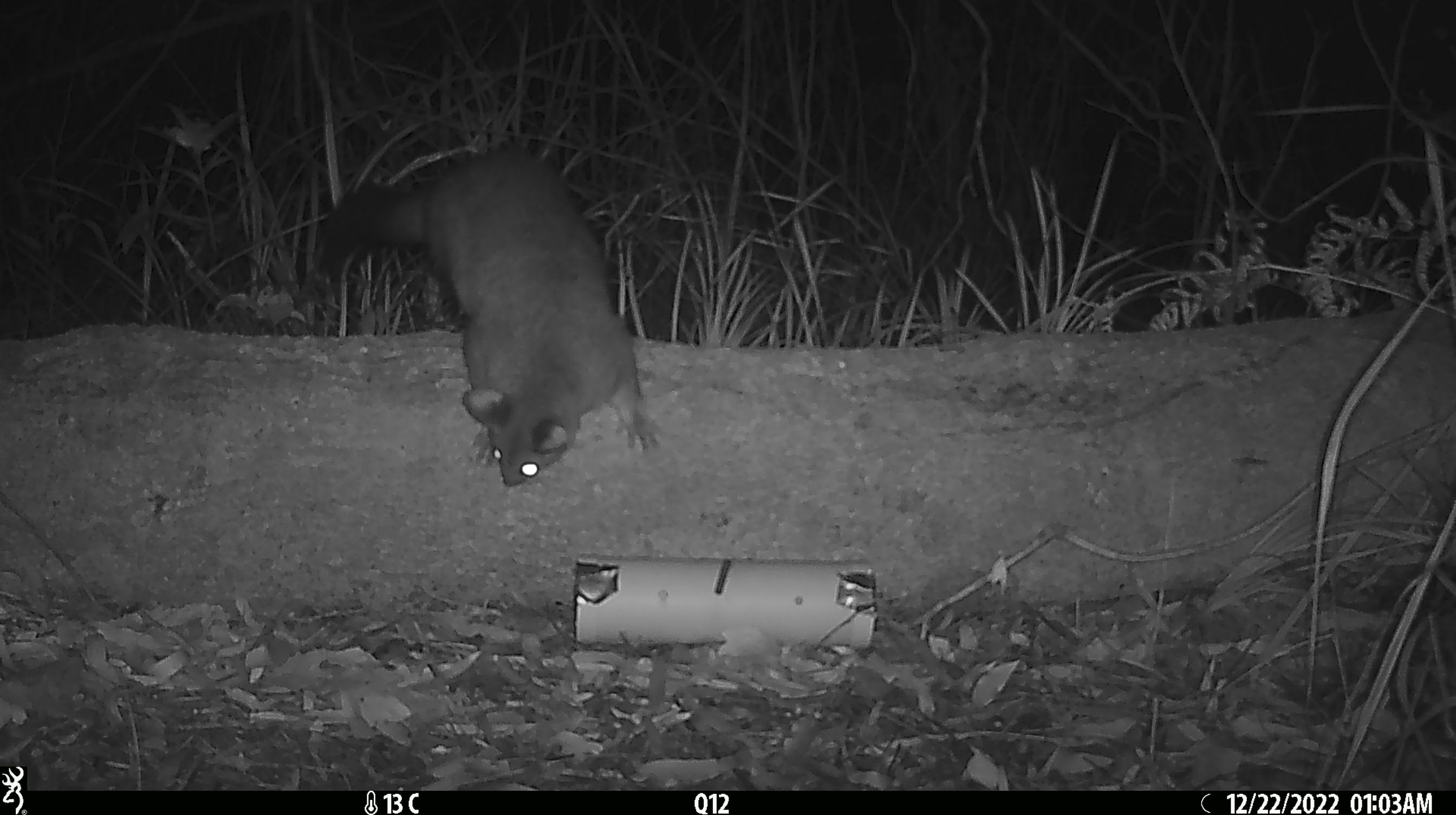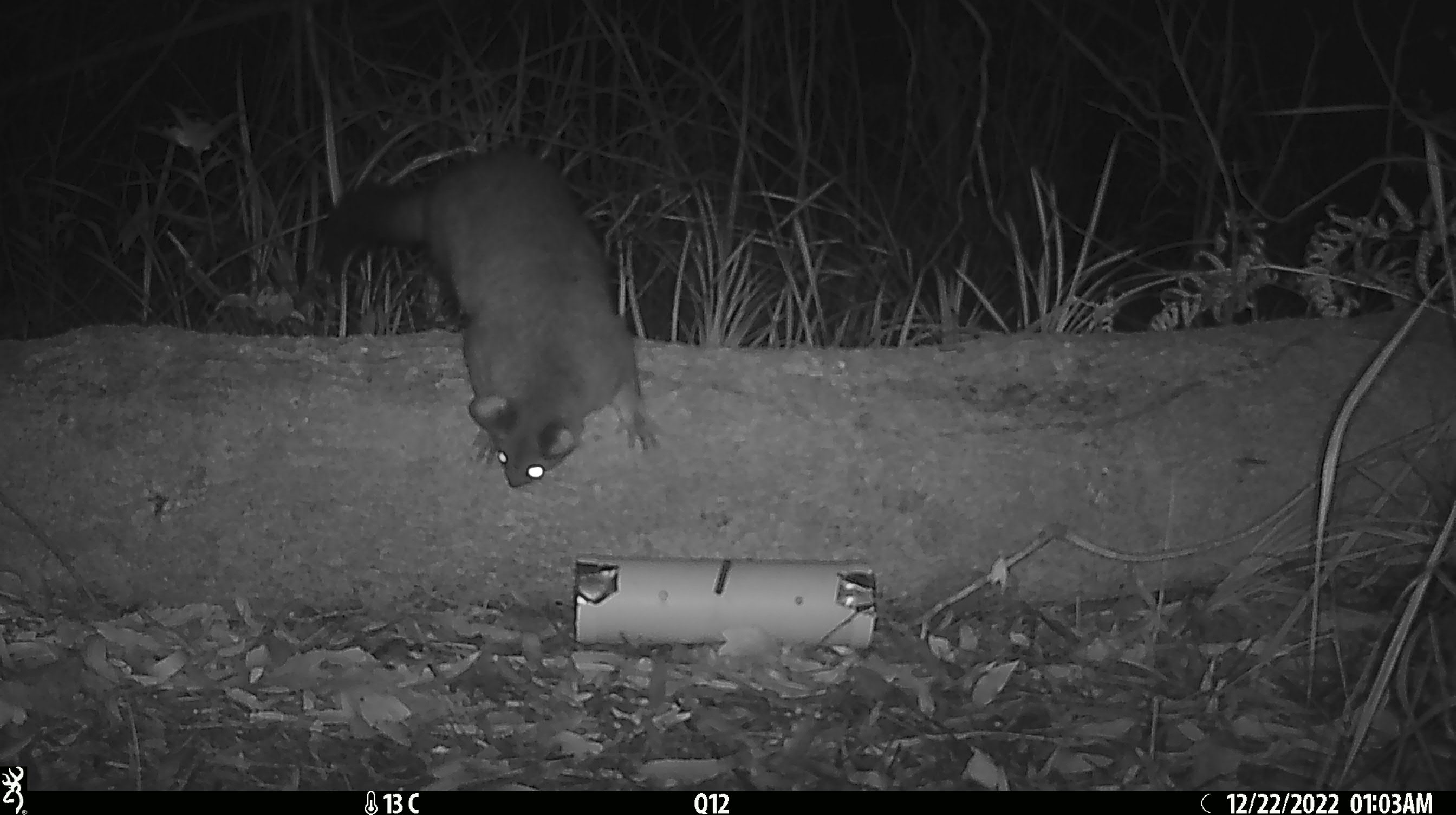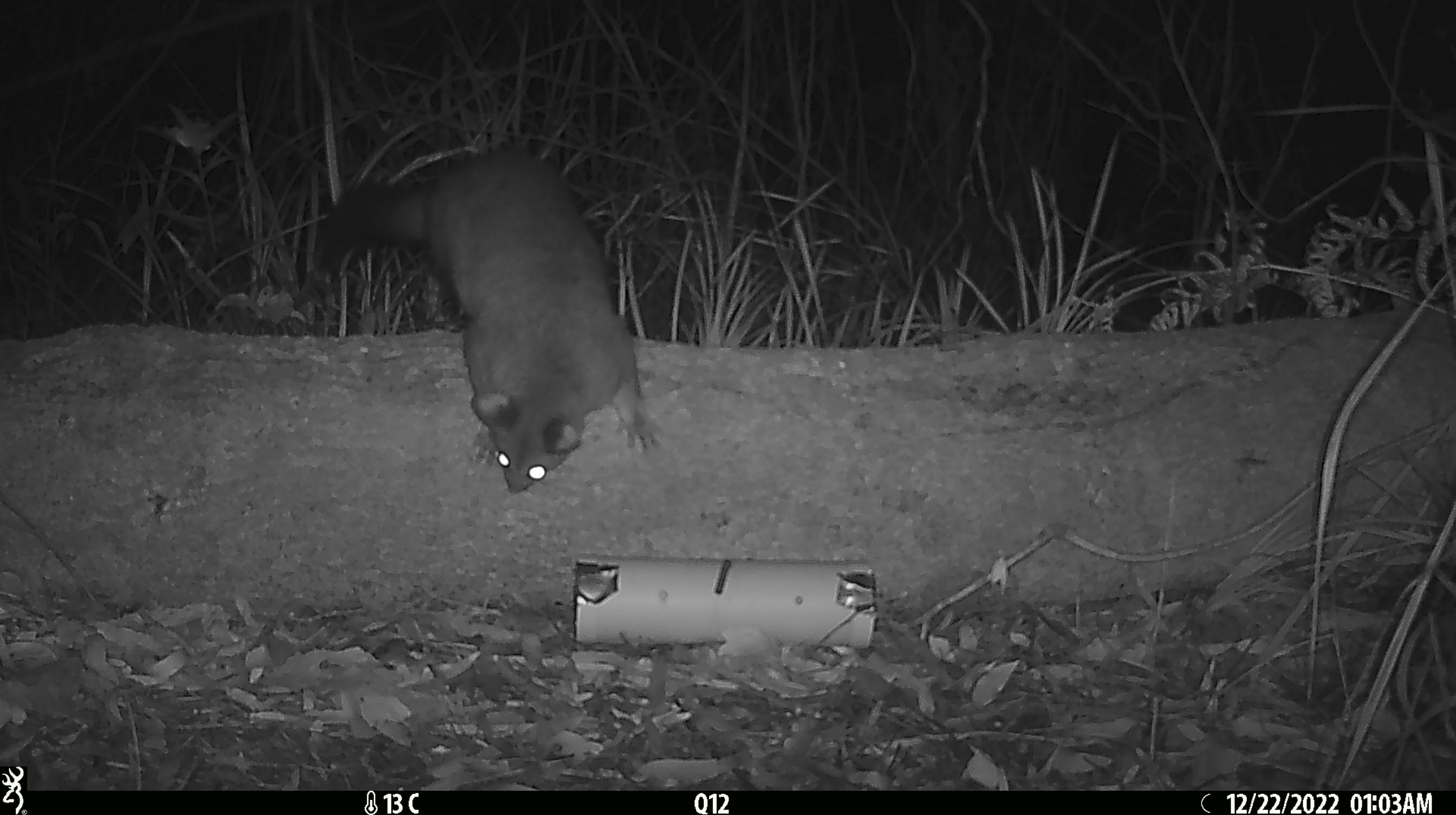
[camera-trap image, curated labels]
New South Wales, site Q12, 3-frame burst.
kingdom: Animalia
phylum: Chordata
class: Mammalia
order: Diprotodontia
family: Phalangeridae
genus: Trichosurus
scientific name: Trichosurus vulpecula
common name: common brushtail possum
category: possum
Possum (common brushtail possum) (Trichosurus vulpecula).